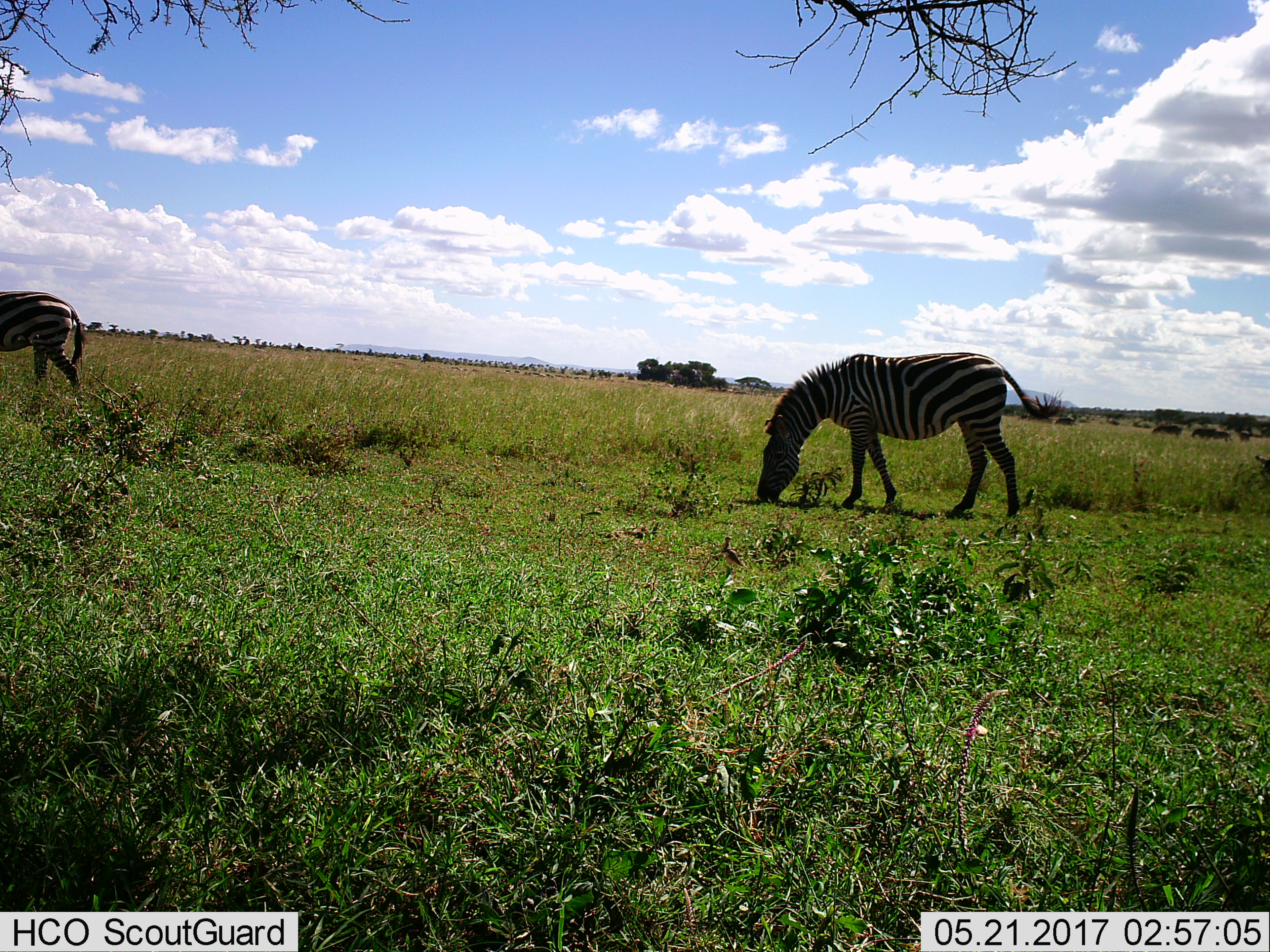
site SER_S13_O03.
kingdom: Animalia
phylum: Chordata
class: Mammalia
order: Perissodactyla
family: Equidae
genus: Equus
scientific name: Equus quagga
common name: plains zebra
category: zebraplains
Zebraplains (plains zebra) (Equus quagga), count 2. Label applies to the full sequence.